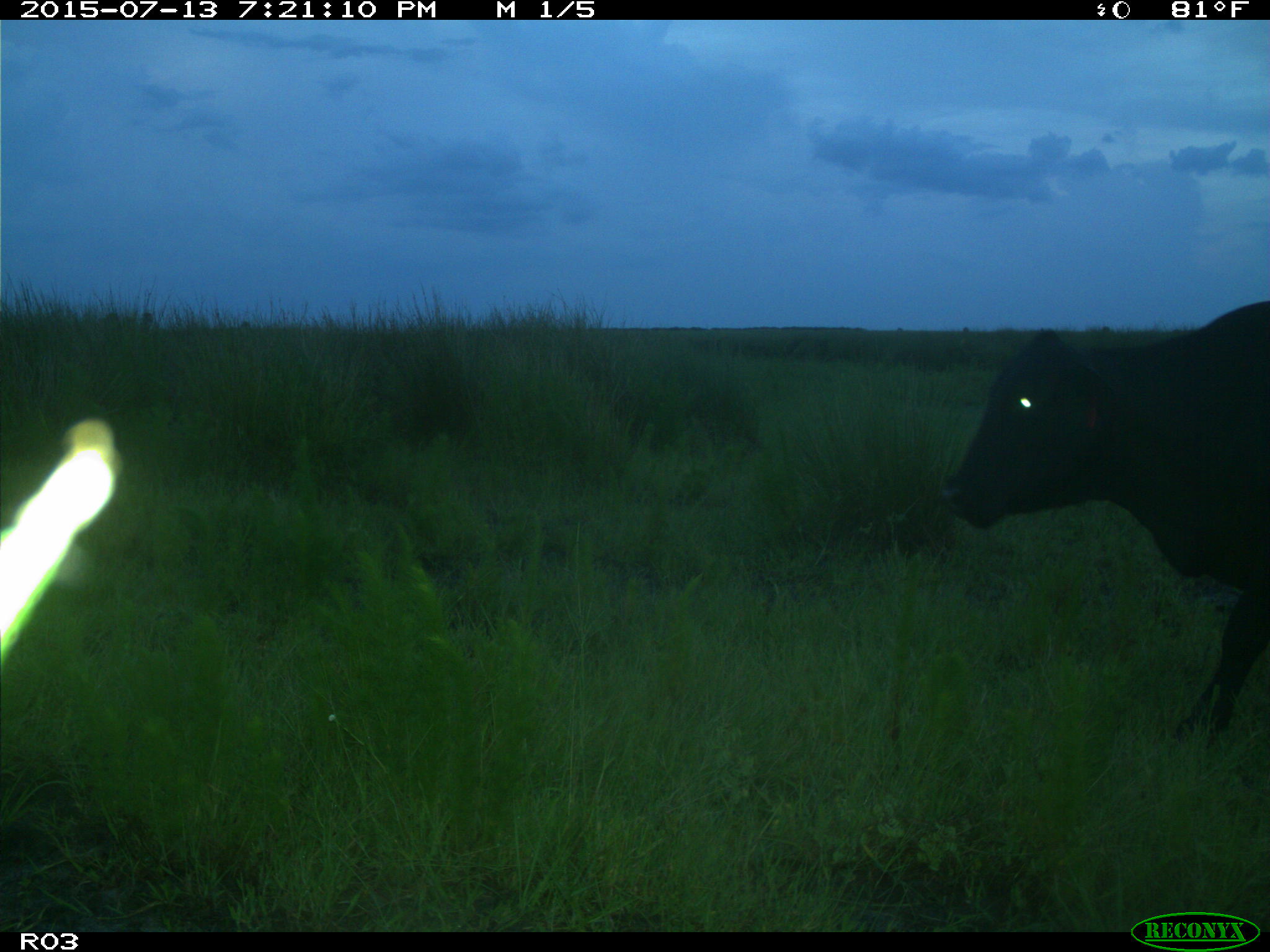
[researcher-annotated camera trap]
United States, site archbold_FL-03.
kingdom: Animalia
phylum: Chordata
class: Mammalia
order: Artiodactyla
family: Bovidae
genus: Bos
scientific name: Bos taurus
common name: domestic cow